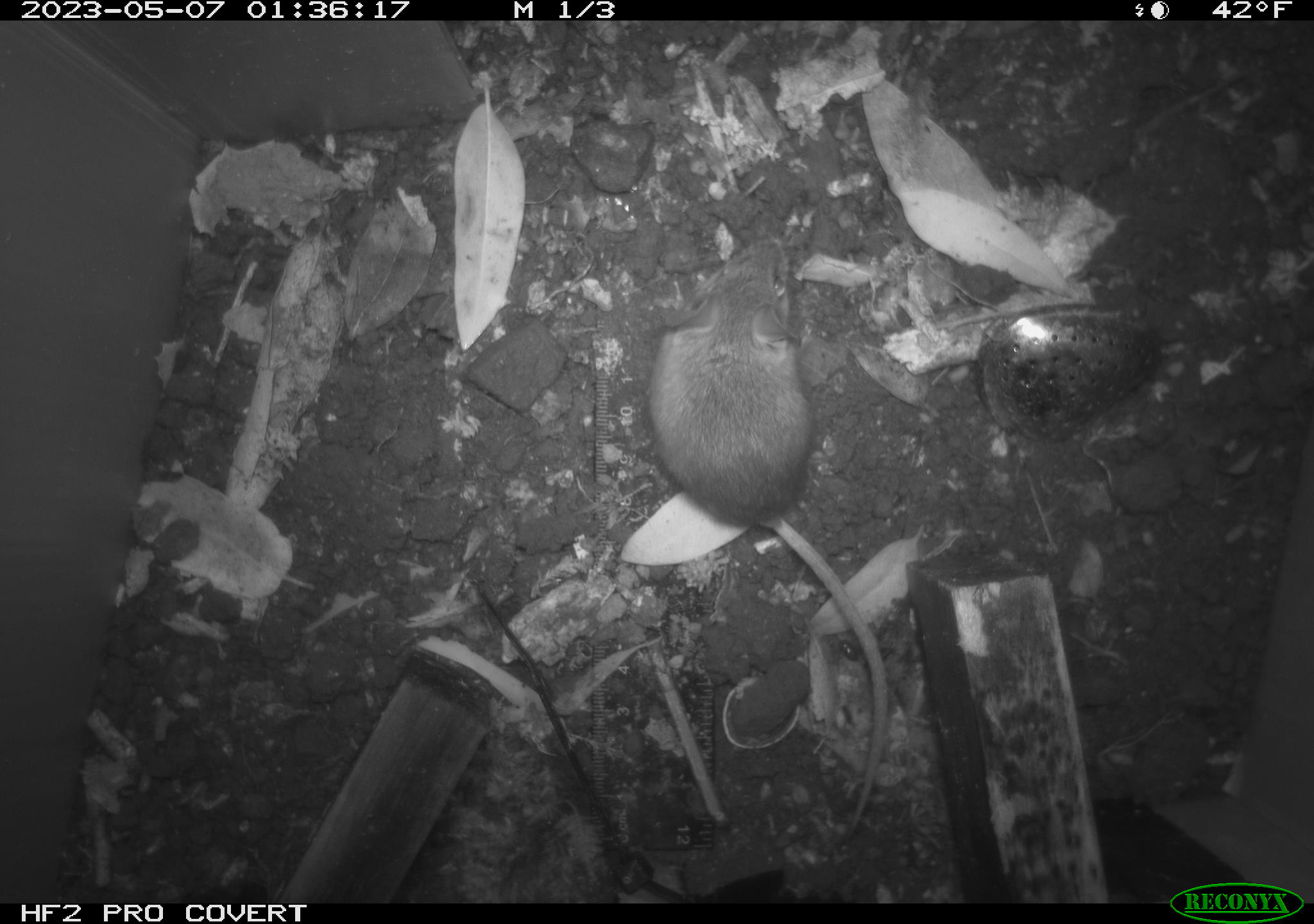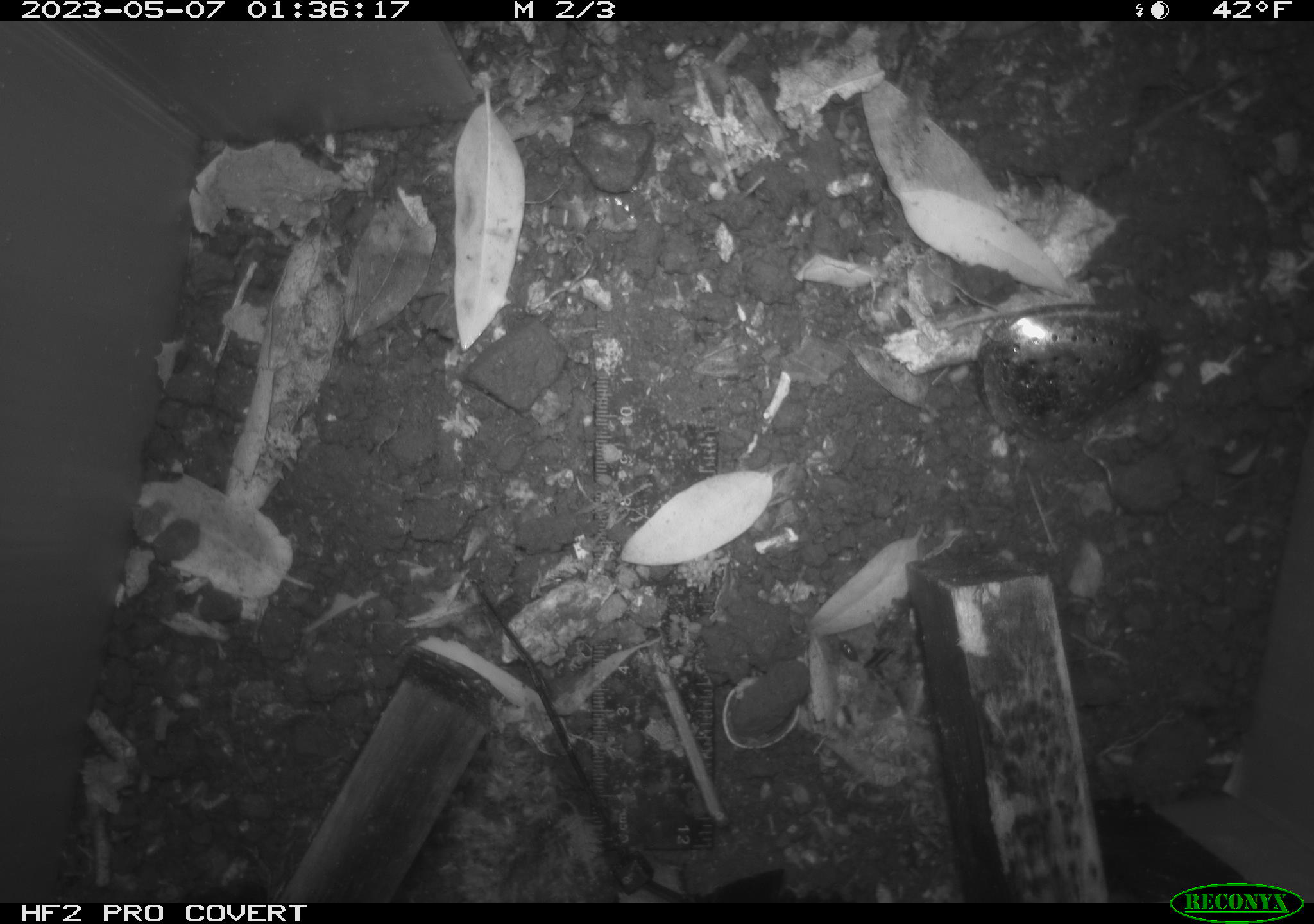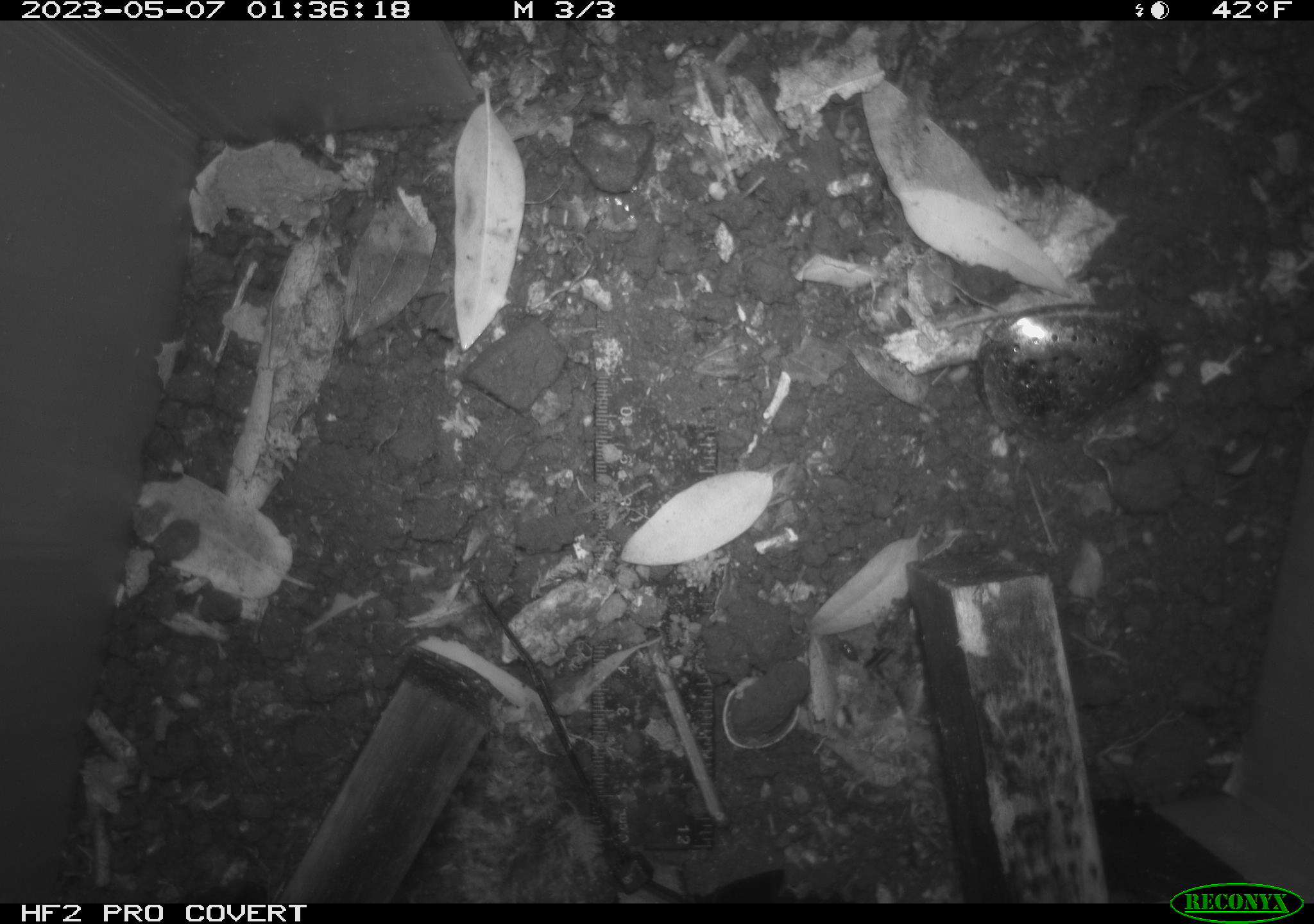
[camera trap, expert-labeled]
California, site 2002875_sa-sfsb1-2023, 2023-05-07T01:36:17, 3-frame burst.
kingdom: Animalia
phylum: Chordata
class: Mammalia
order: Rodentia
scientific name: Rodentia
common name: mouse species